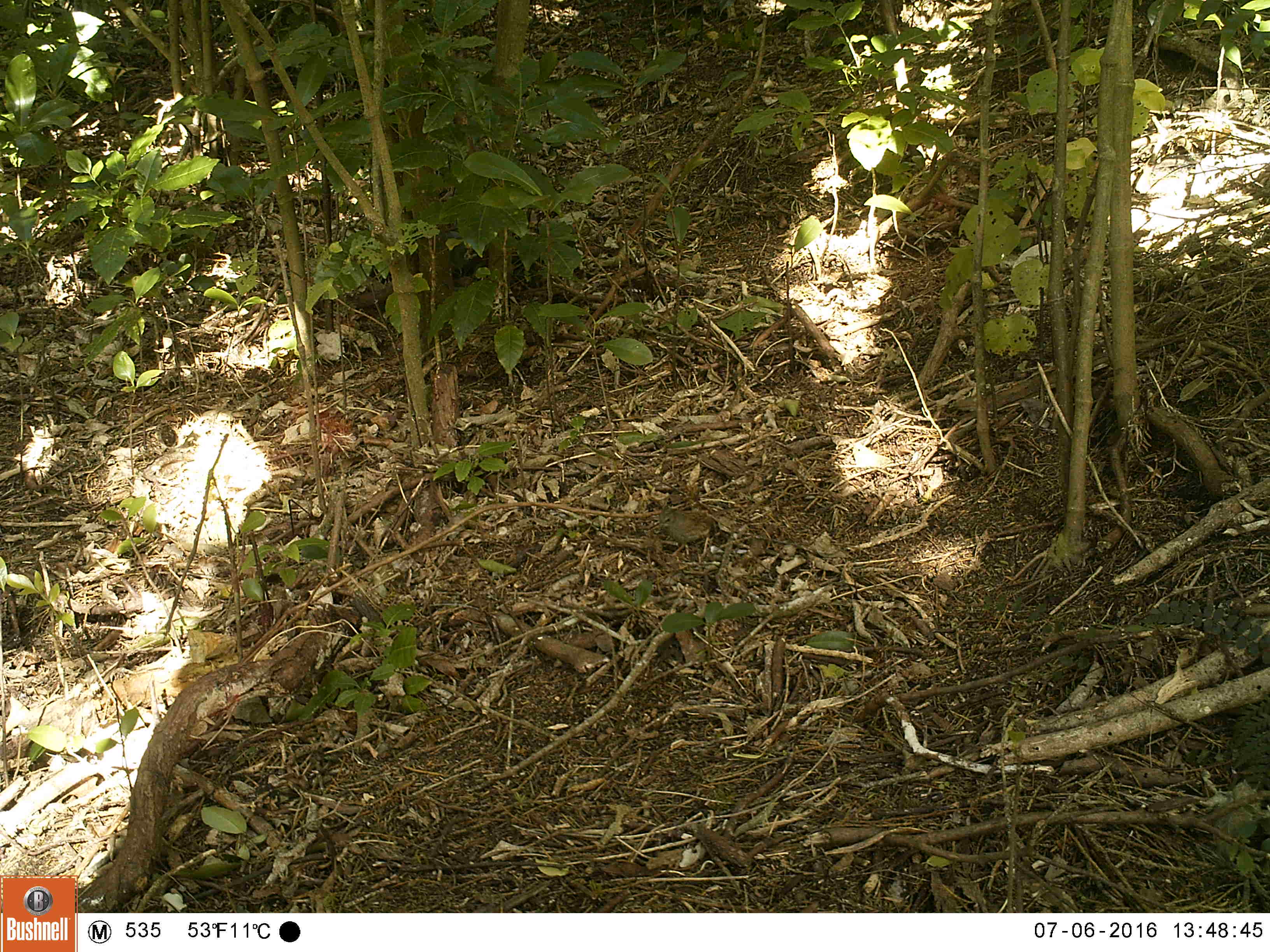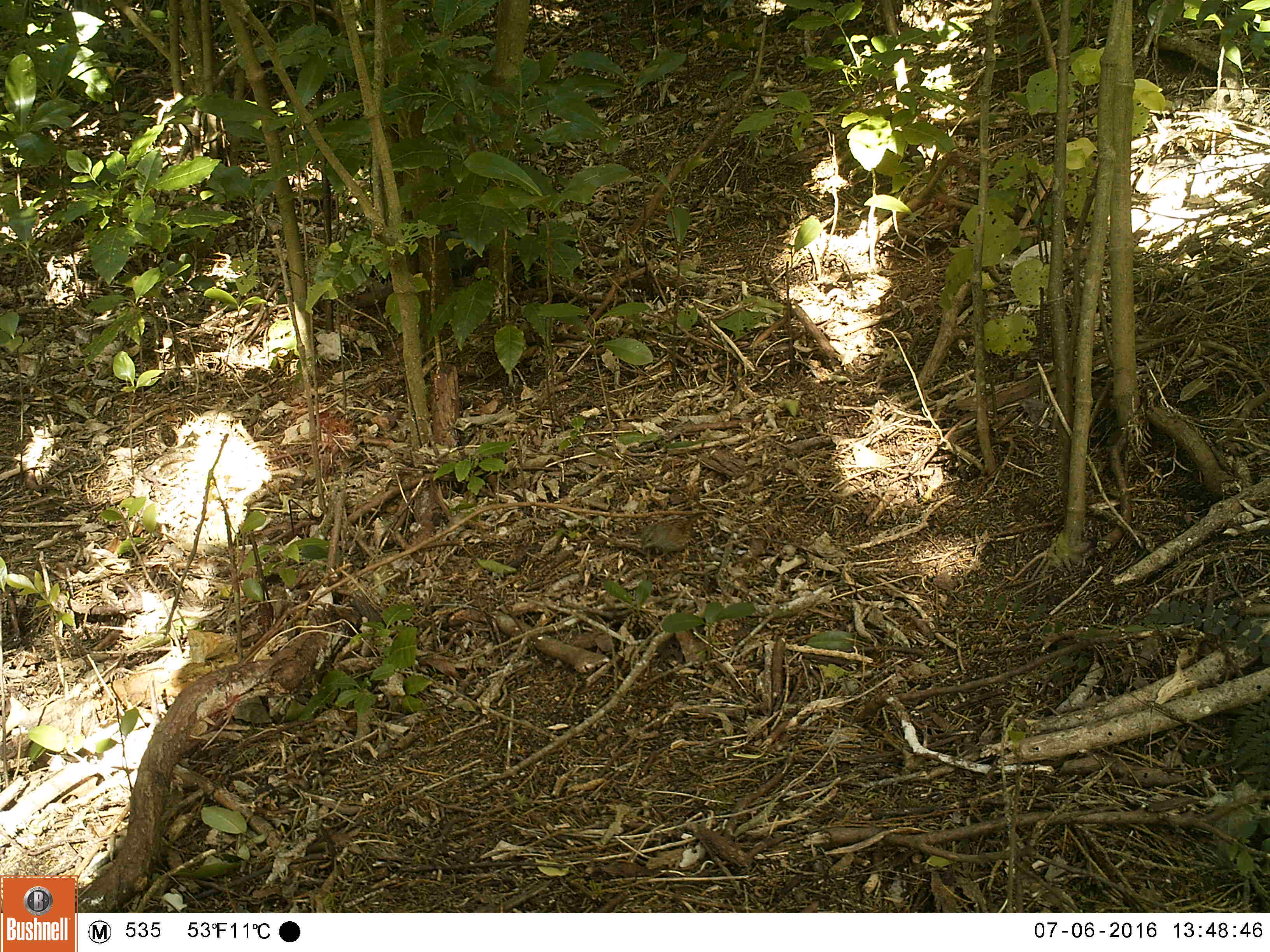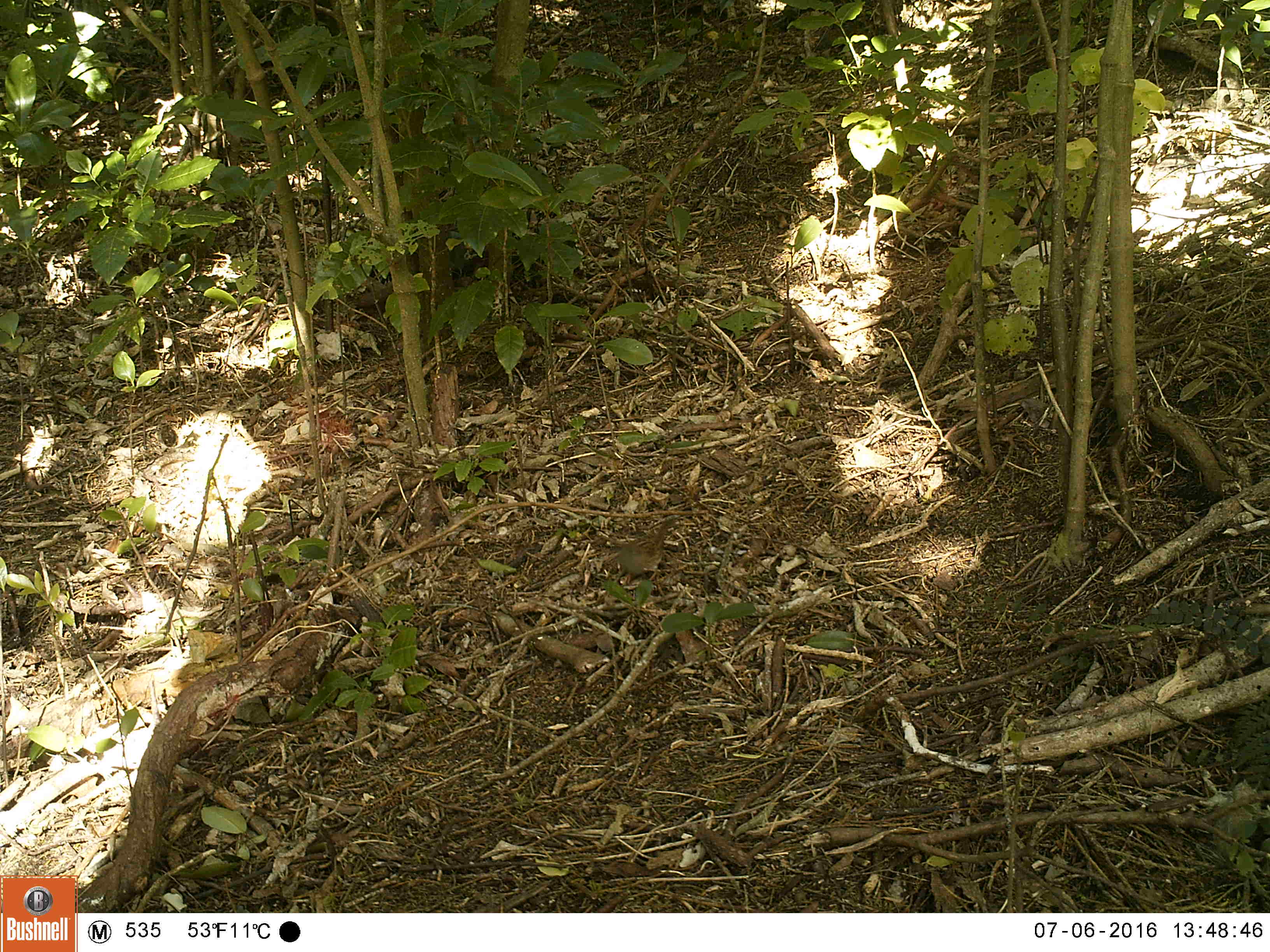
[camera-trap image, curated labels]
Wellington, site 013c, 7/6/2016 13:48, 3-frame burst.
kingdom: Animalia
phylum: Chordata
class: Aves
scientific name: Aves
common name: bird